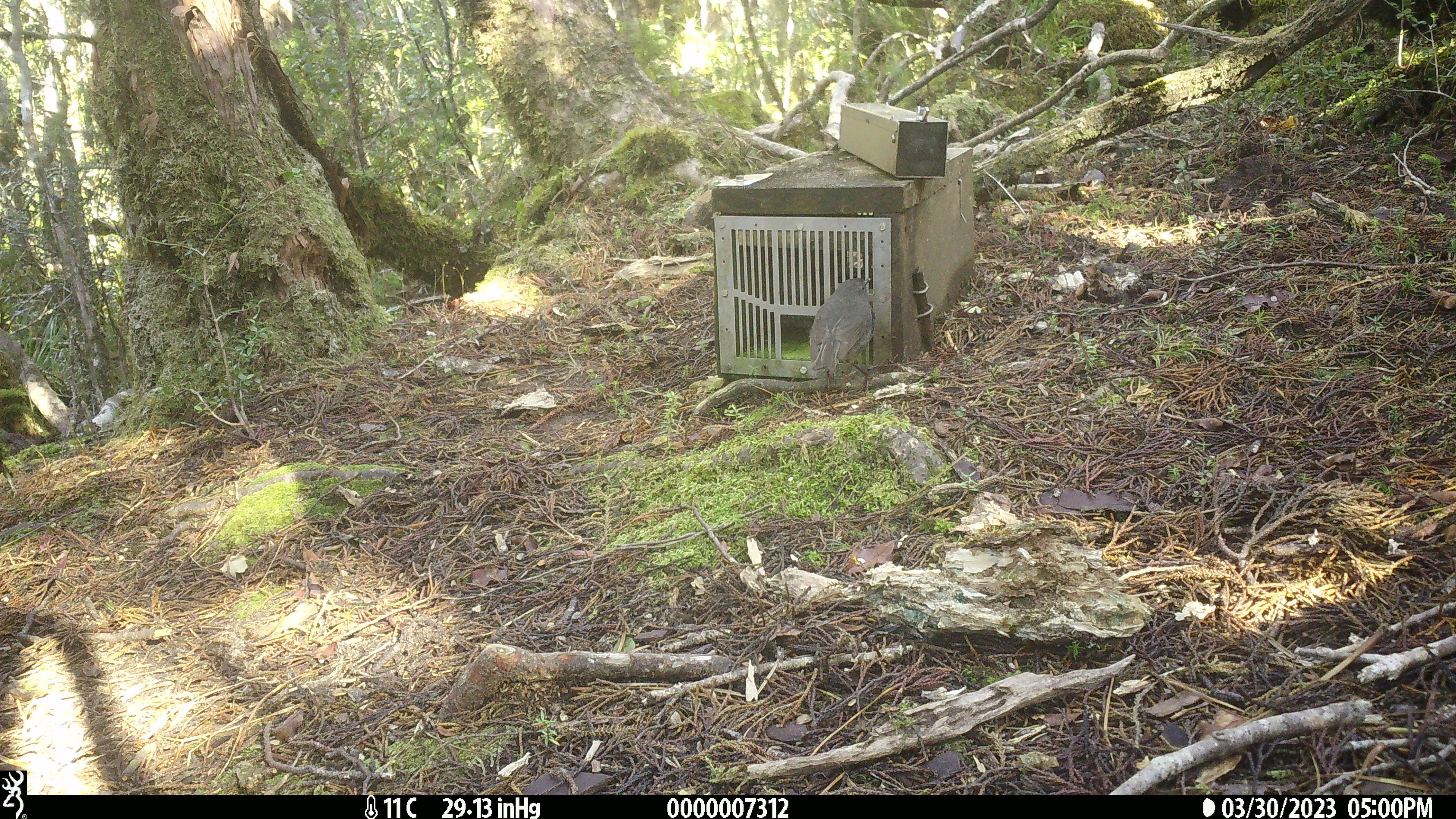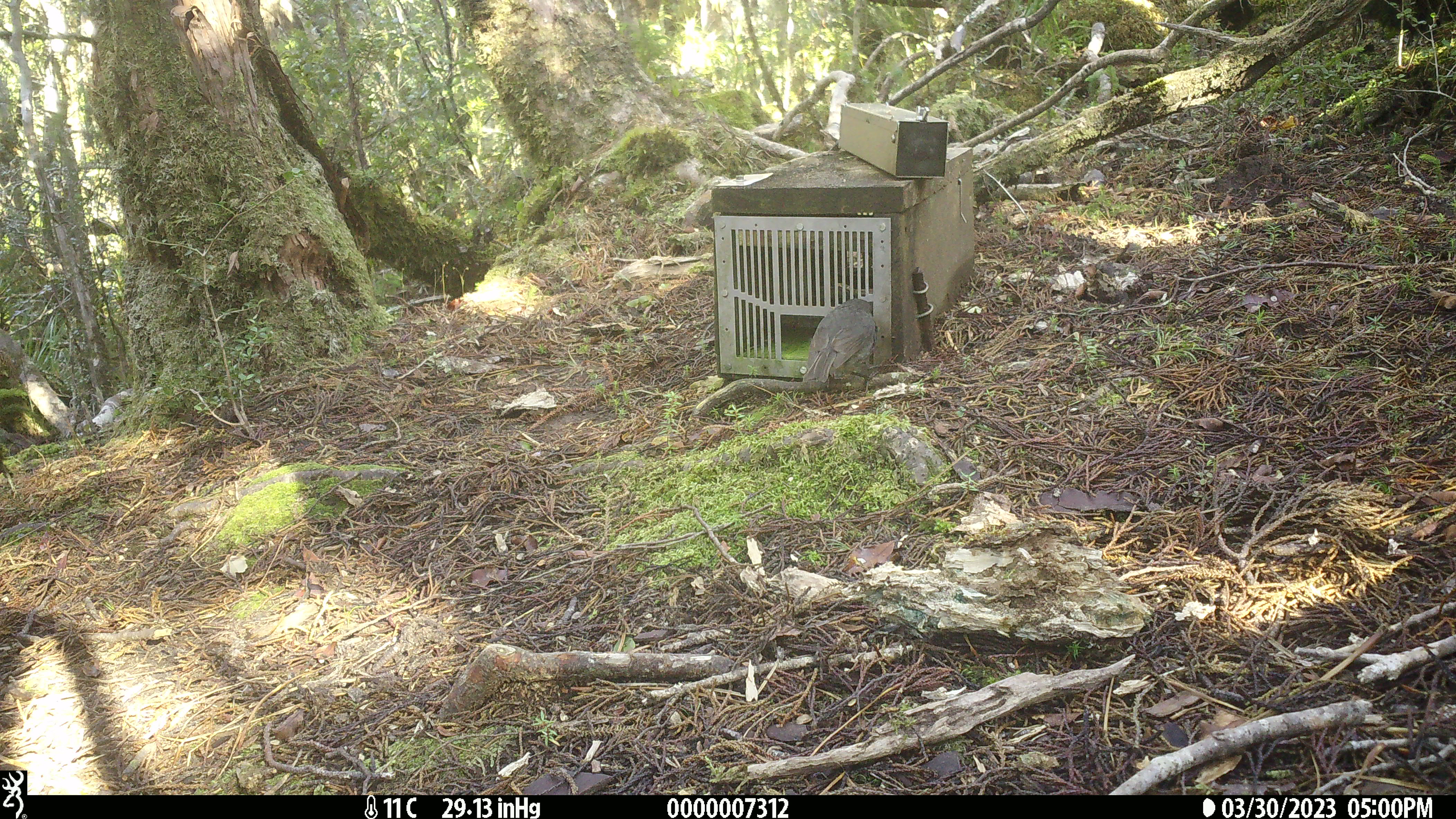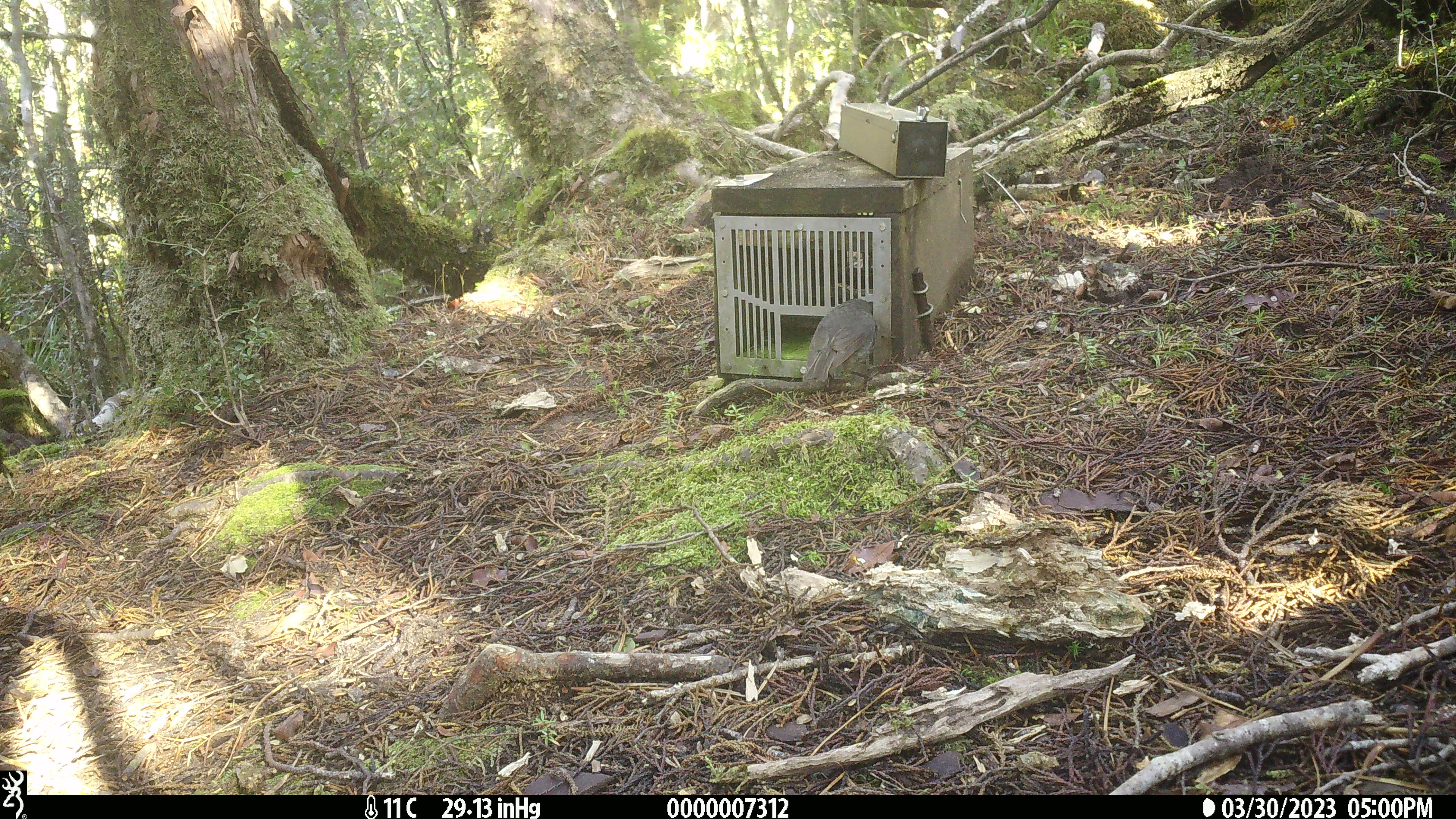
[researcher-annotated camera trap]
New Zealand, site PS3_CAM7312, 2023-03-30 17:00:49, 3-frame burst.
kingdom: Animalia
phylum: Chordata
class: Aves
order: Passeriformes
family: Petroicidae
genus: Petroica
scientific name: Petroica australis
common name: new zealand robin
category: robin